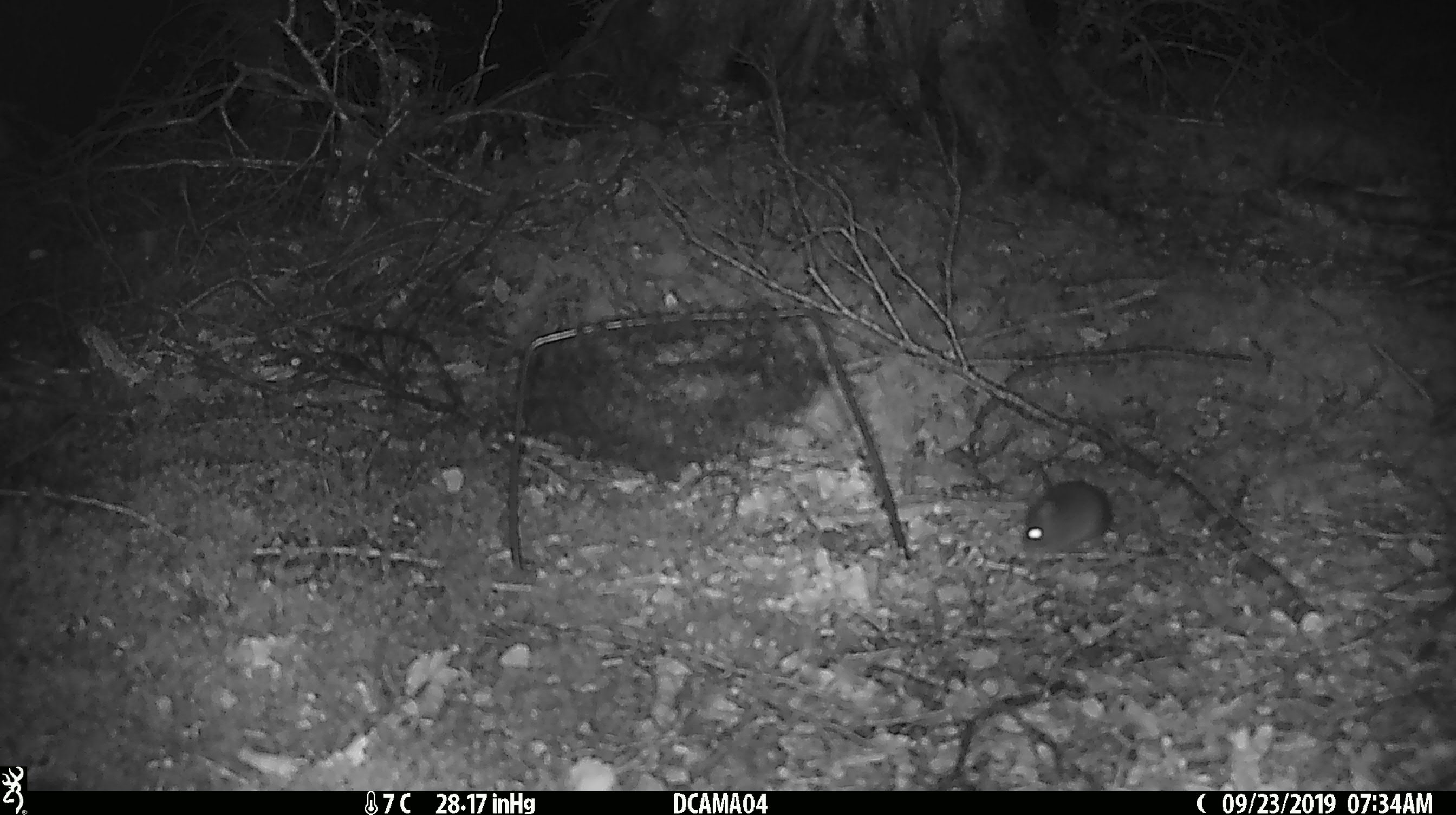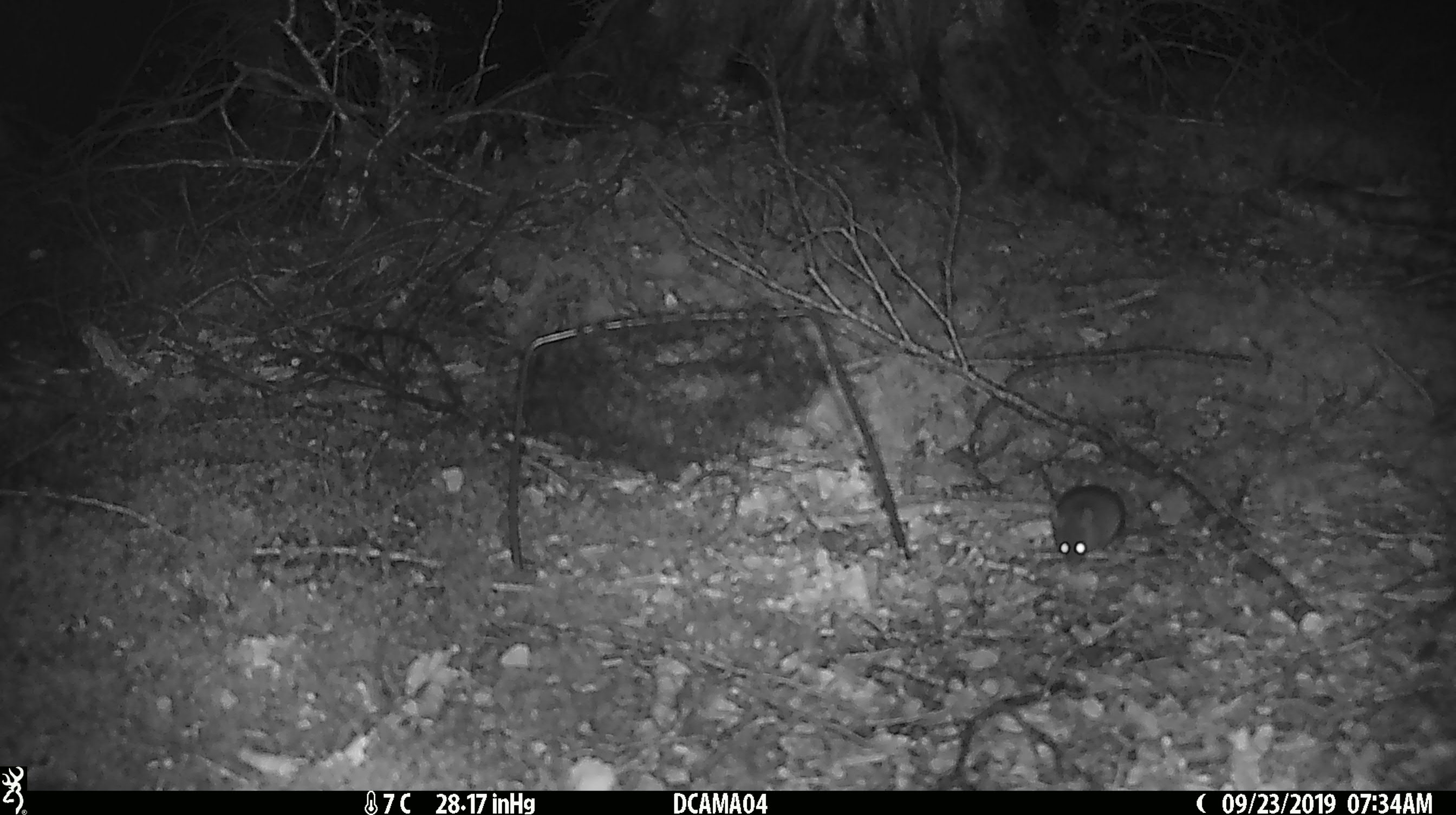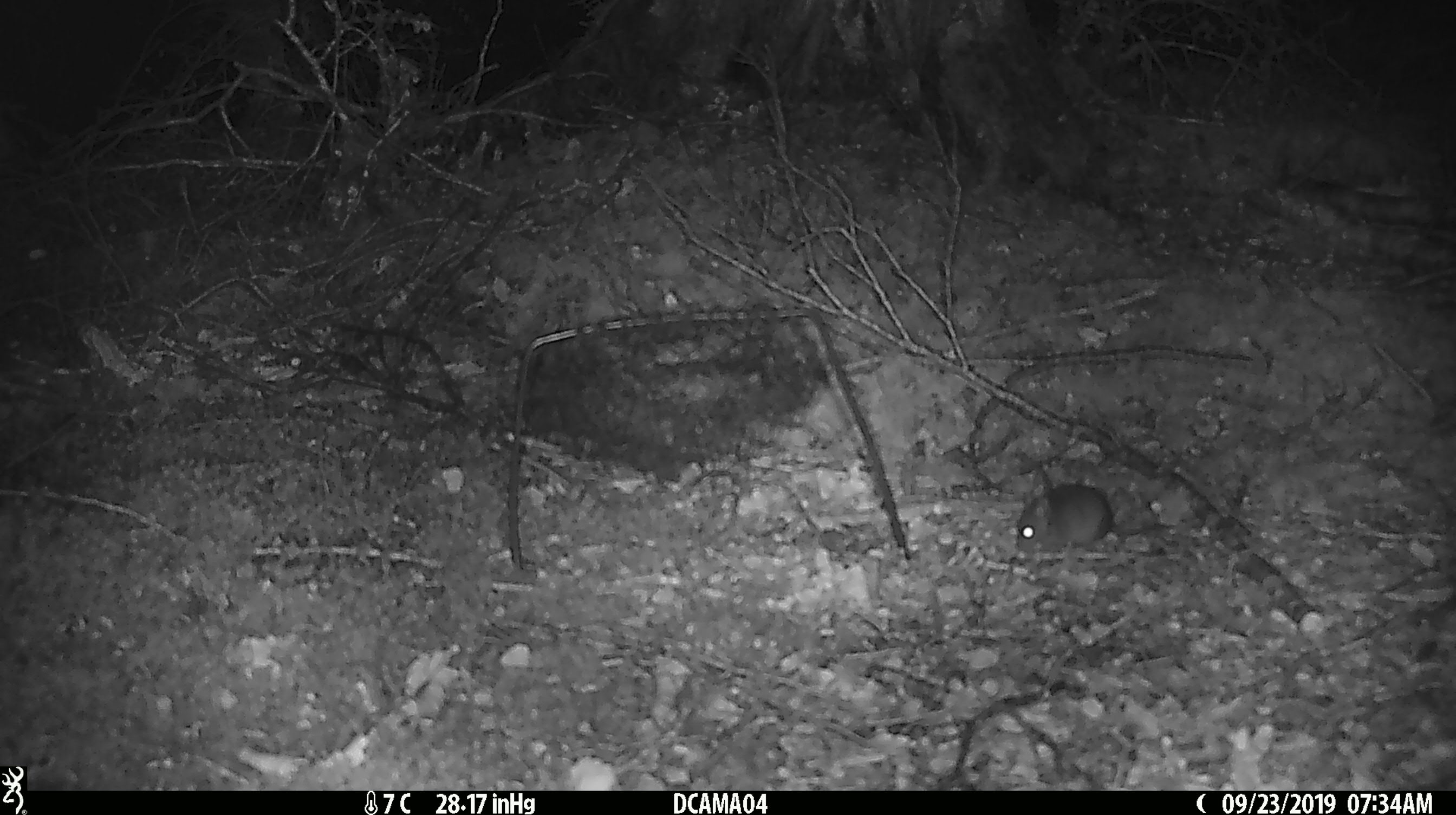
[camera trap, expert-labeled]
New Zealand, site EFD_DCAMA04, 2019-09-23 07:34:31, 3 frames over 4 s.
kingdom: Animalia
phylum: Chordata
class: Mammalia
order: Rodentia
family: Muridae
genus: Mus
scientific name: Mus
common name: mouse